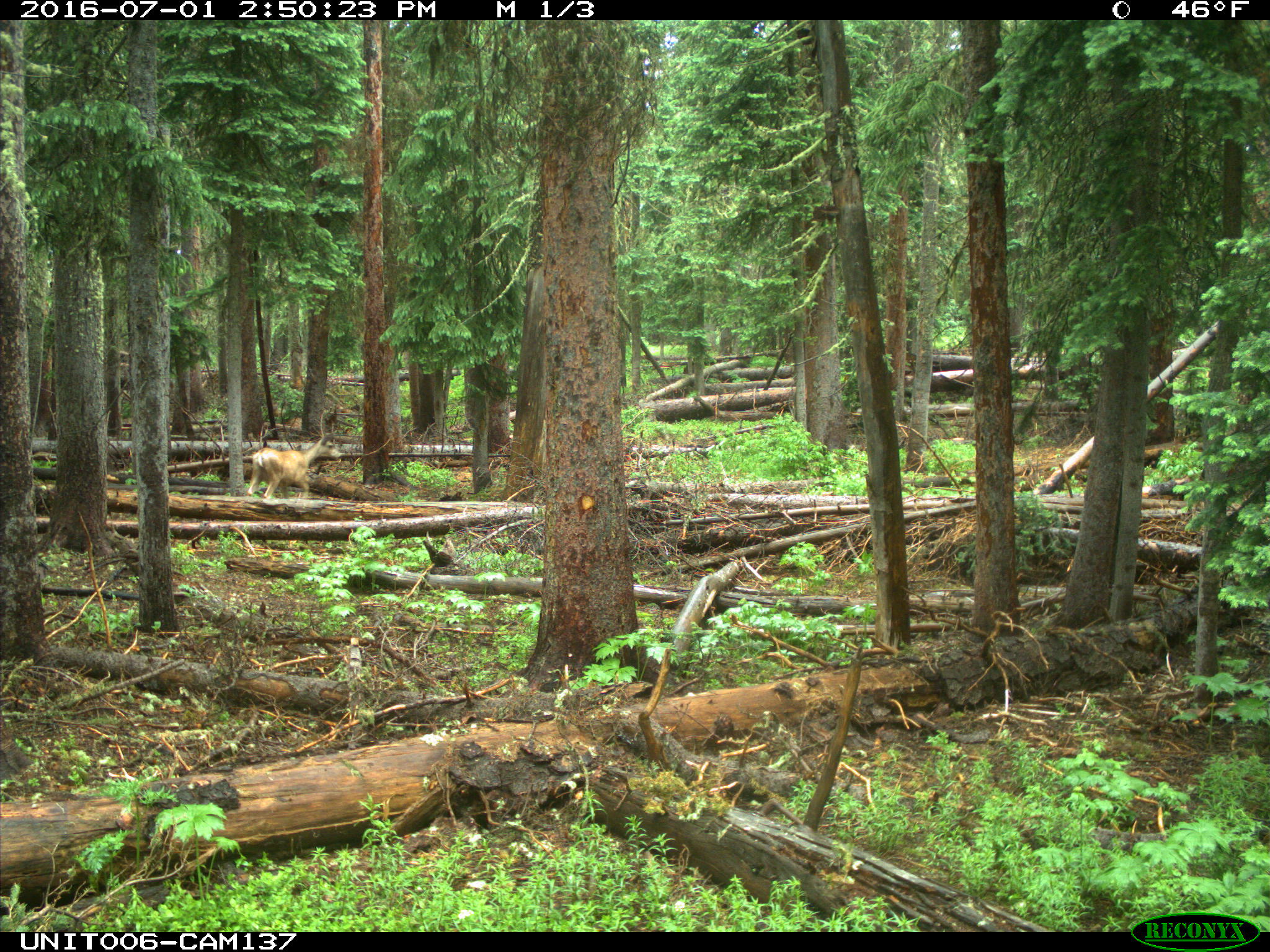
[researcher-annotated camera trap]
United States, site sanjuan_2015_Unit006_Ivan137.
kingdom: Animalia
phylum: Chordata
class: Mammalia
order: Artiodactyla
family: Cervidae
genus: Odocoileus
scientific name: Odocoileus hemionus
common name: mule deer